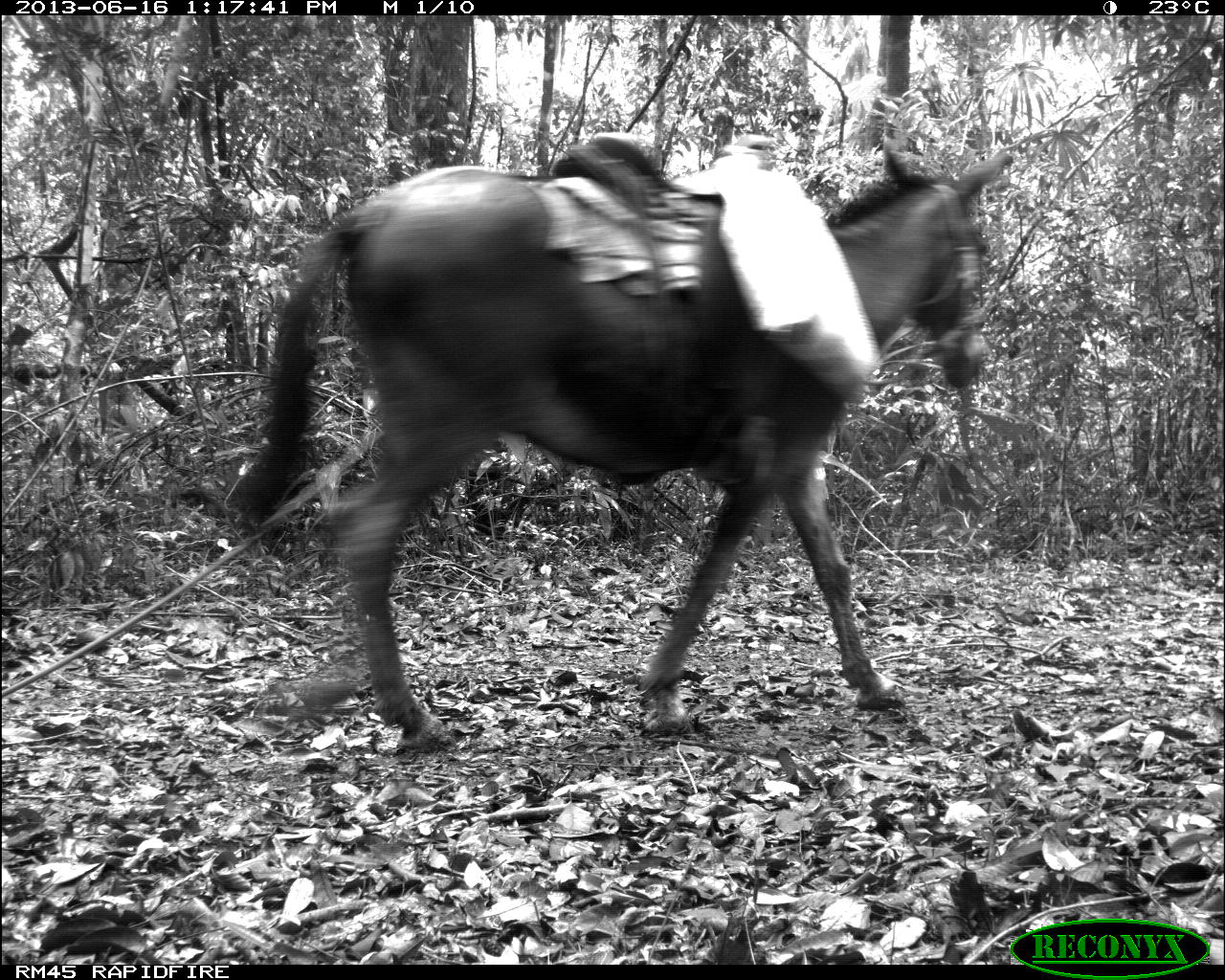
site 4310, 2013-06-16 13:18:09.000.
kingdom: Animalia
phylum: Chordata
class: Mammalia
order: Perissodactyla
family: Equidae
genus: Equus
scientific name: Equus ferus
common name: wild horse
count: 1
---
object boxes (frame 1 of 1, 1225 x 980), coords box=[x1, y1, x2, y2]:
equus ferus: box=[225, 131, 1018, 752]